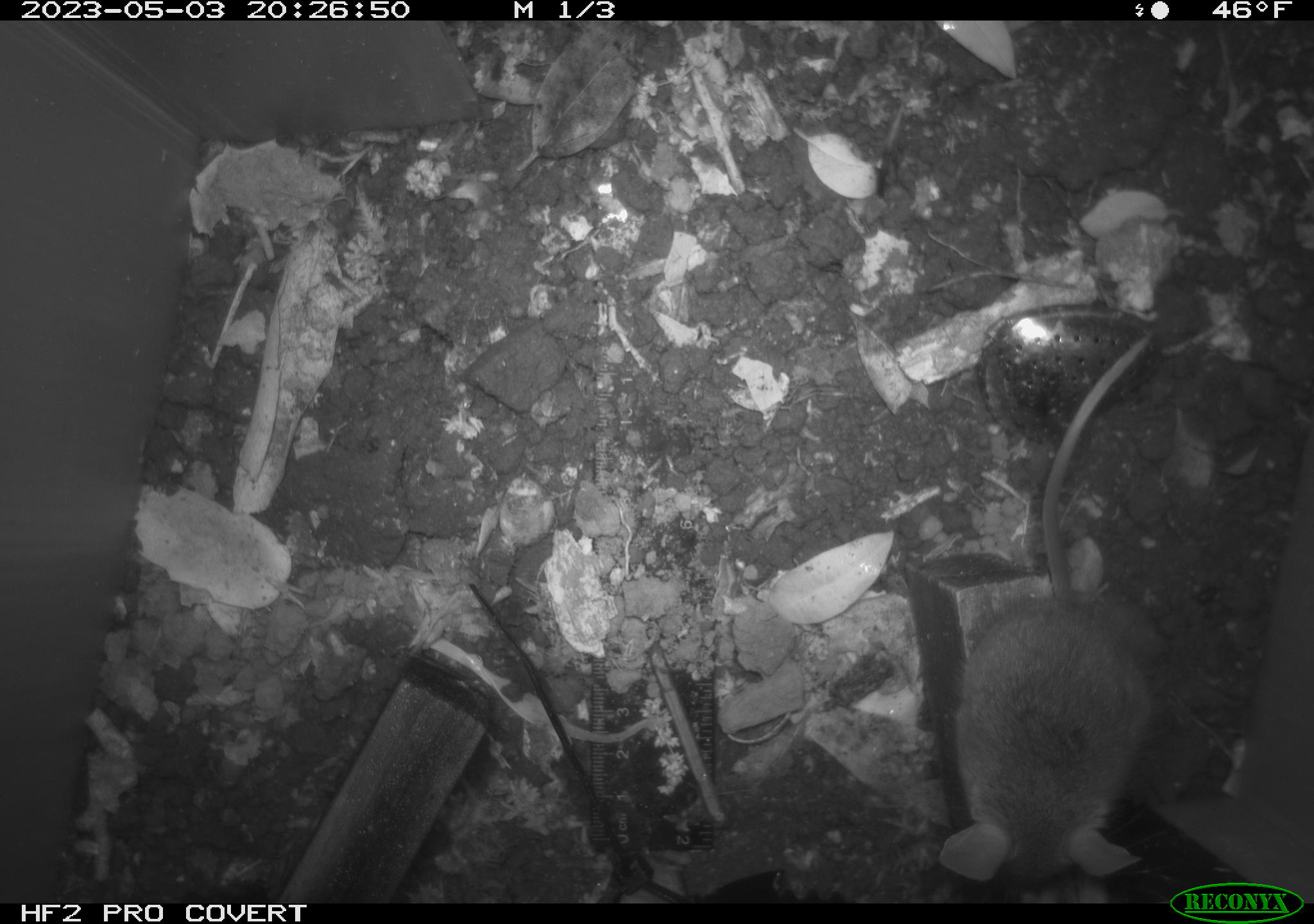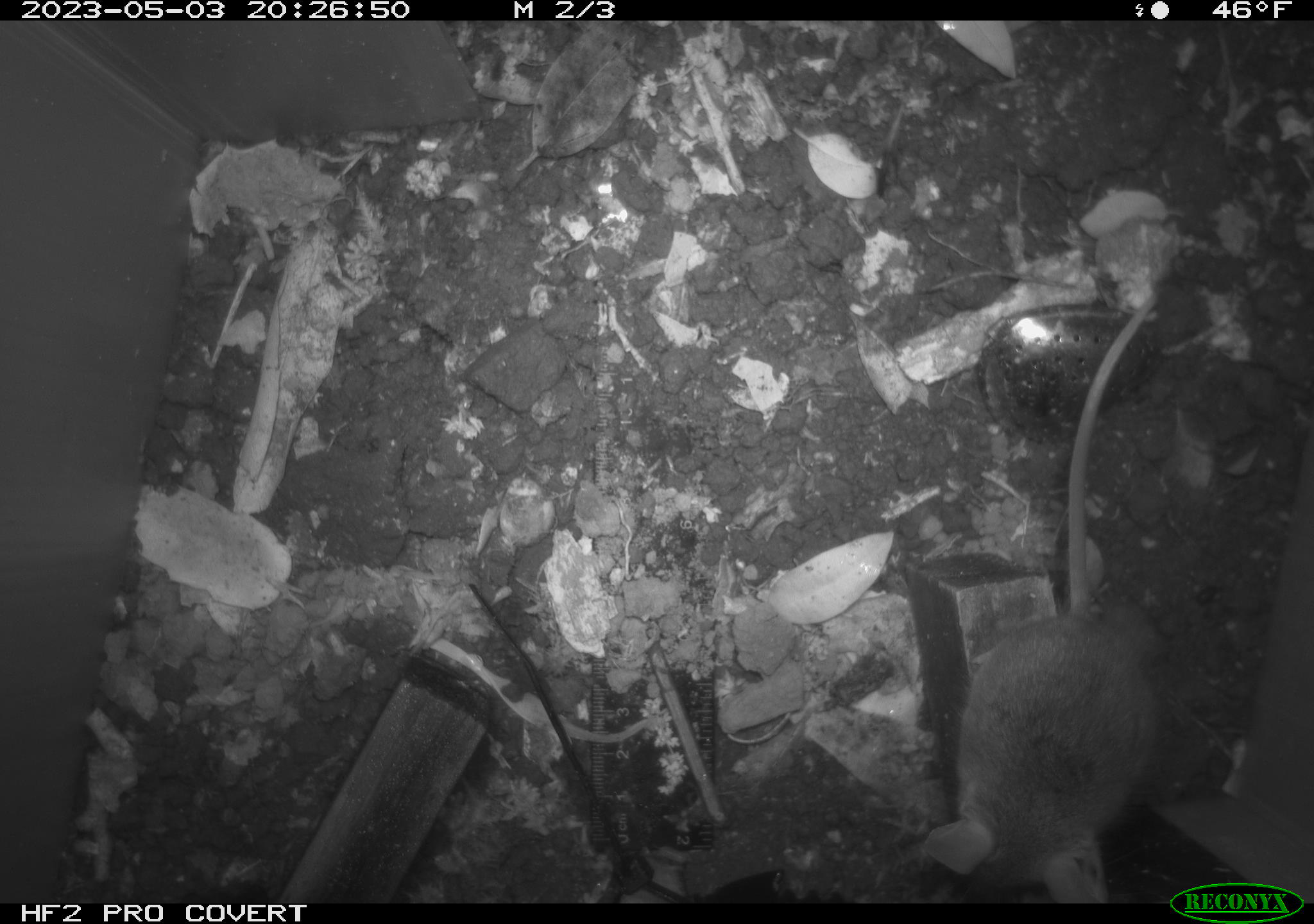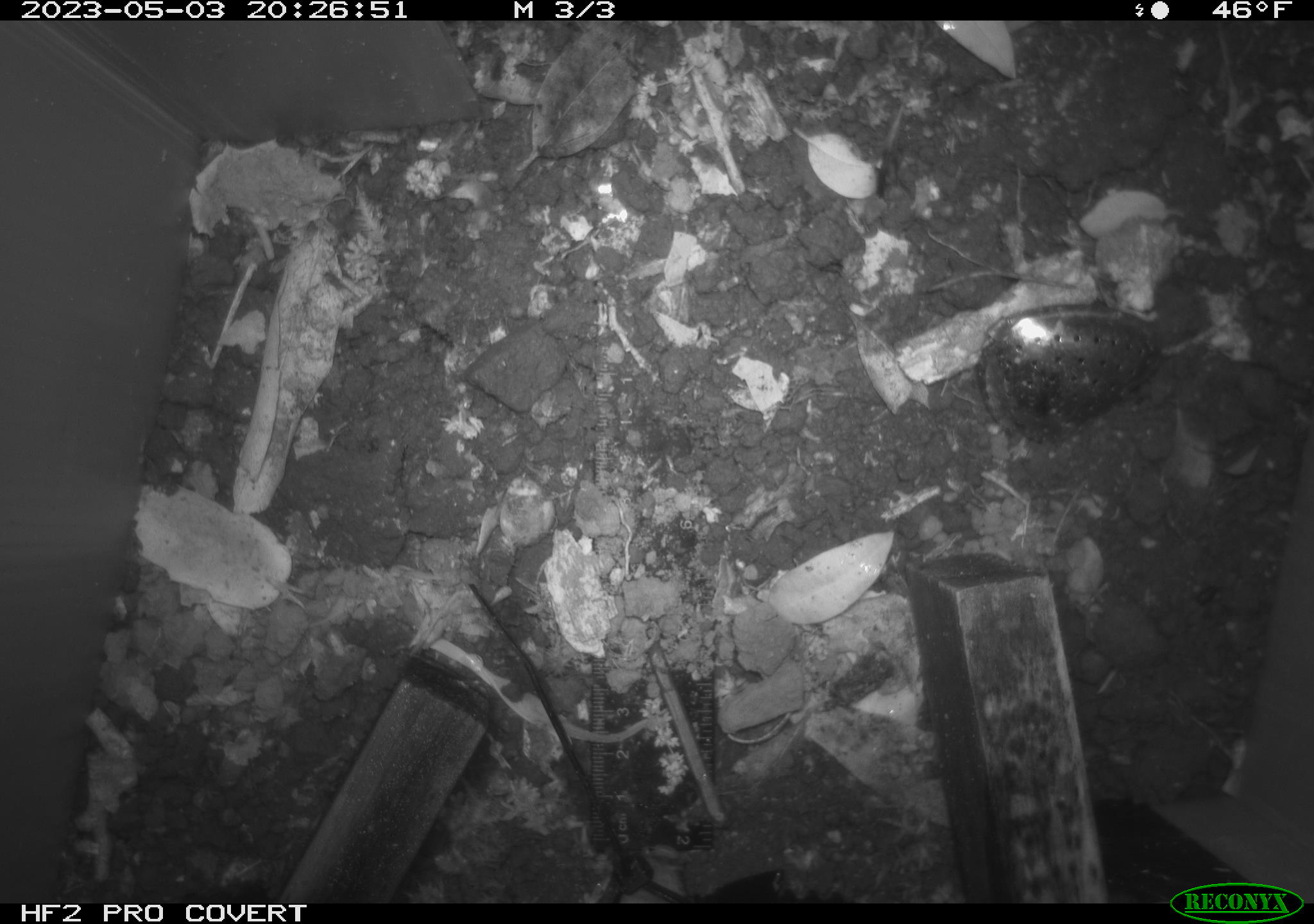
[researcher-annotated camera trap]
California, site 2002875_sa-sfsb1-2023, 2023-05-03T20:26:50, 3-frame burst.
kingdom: Animalia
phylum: Chordata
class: Mammalia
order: Rodentia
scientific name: Rodentia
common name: mouse species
Mouse species (Rodentia).